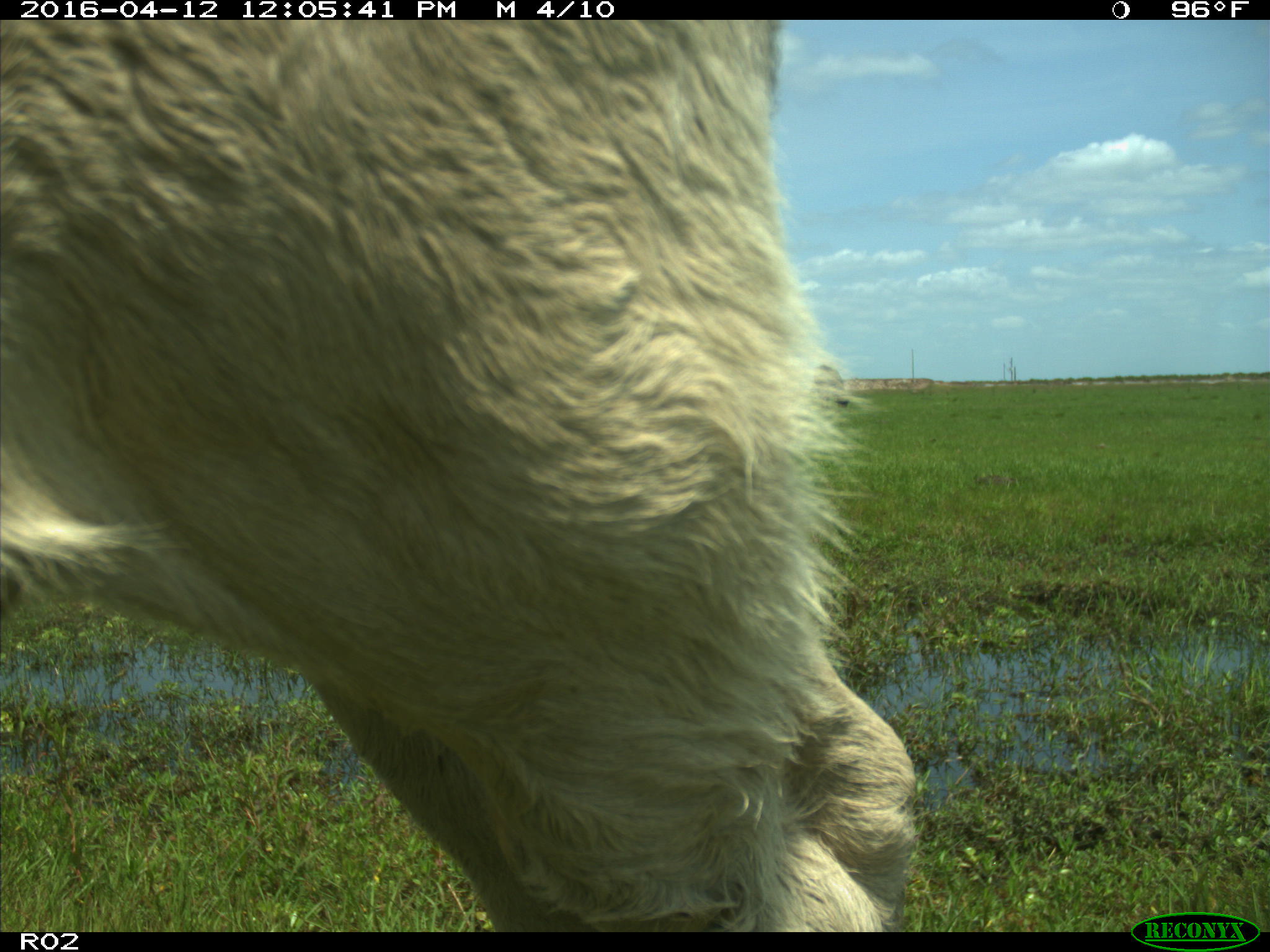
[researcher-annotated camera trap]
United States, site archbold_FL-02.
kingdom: Animalia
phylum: Chordata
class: Mammalia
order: Artiodactyla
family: Bovidae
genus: Bos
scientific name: Bos taurus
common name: domestic cow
Bos taurus (domestic cow).